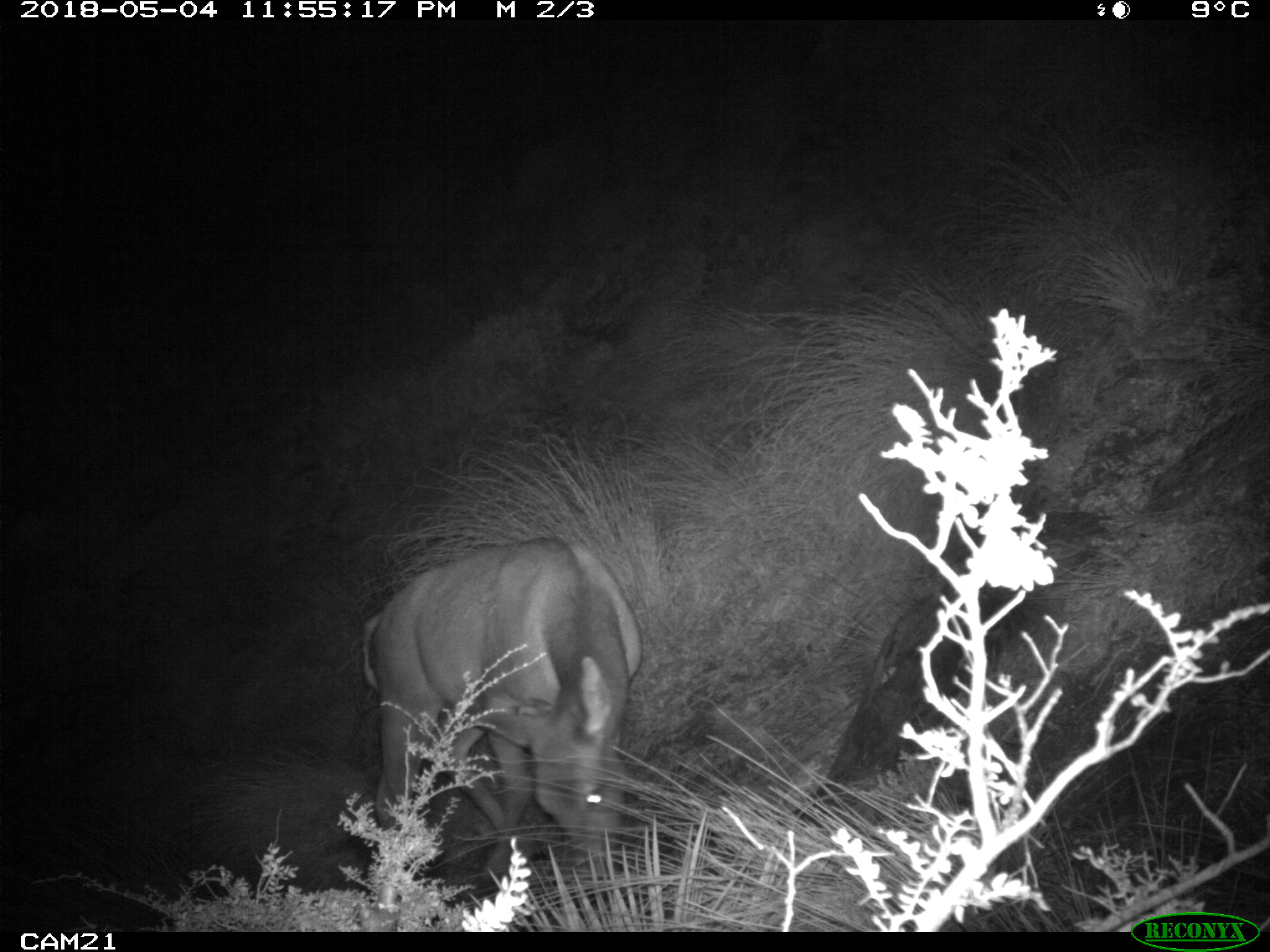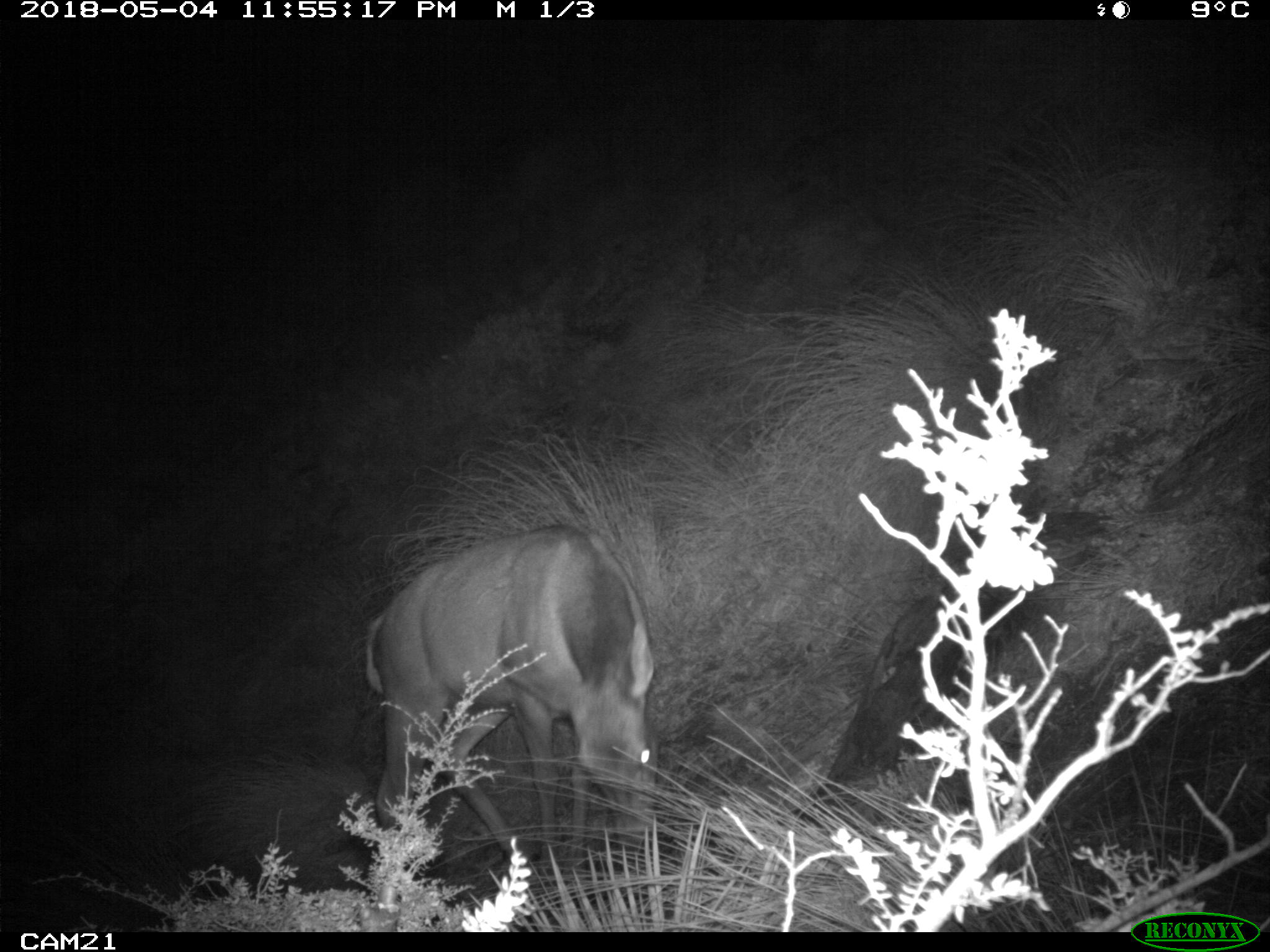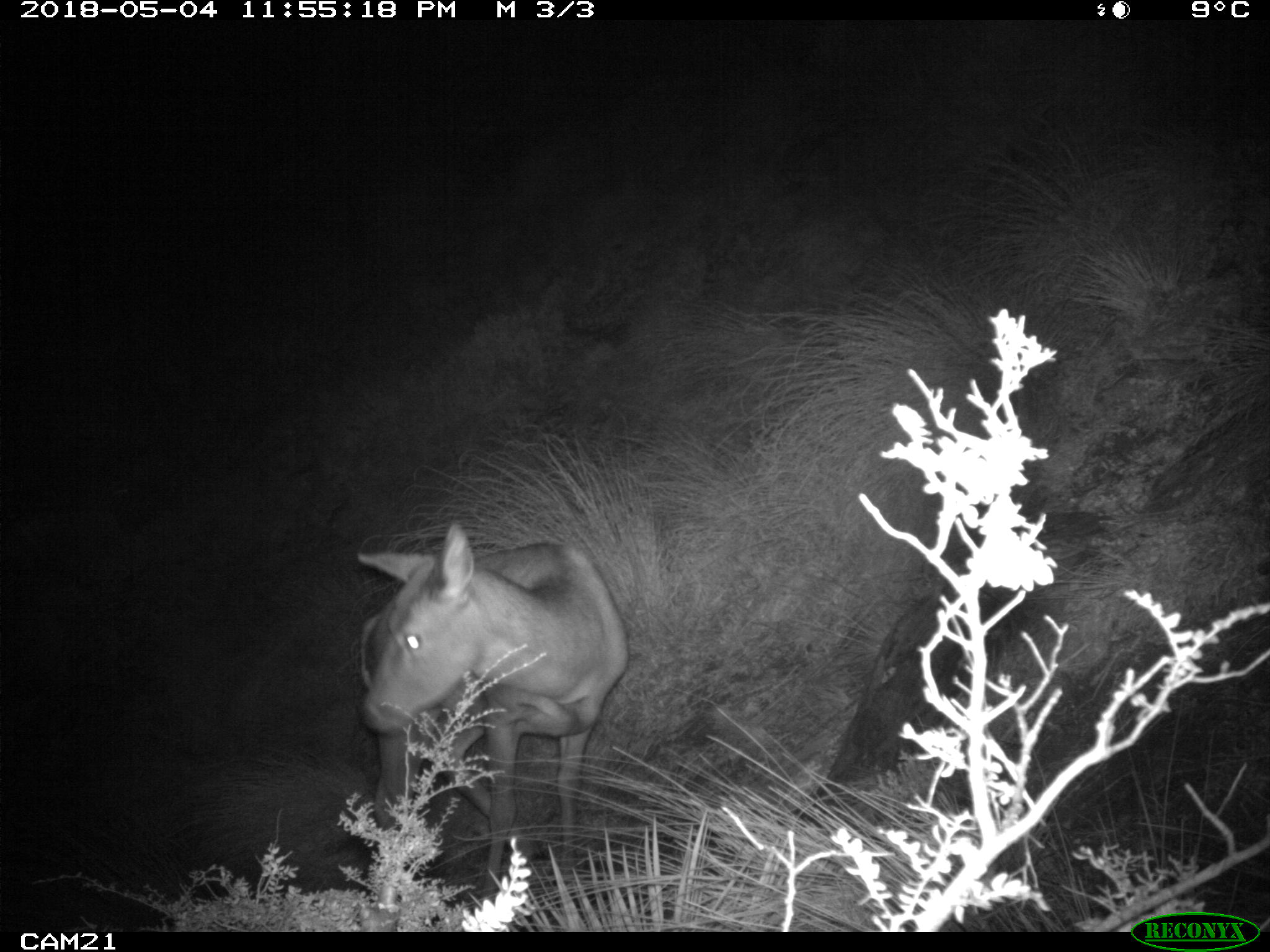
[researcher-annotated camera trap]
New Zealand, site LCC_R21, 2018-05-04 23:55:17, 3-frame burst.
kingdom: Animalia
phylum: Chordata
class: Mammalia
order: Artiodactyla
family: Cervidae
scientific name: Cervidae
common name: deer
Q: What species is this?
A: Deer (Cervidae).